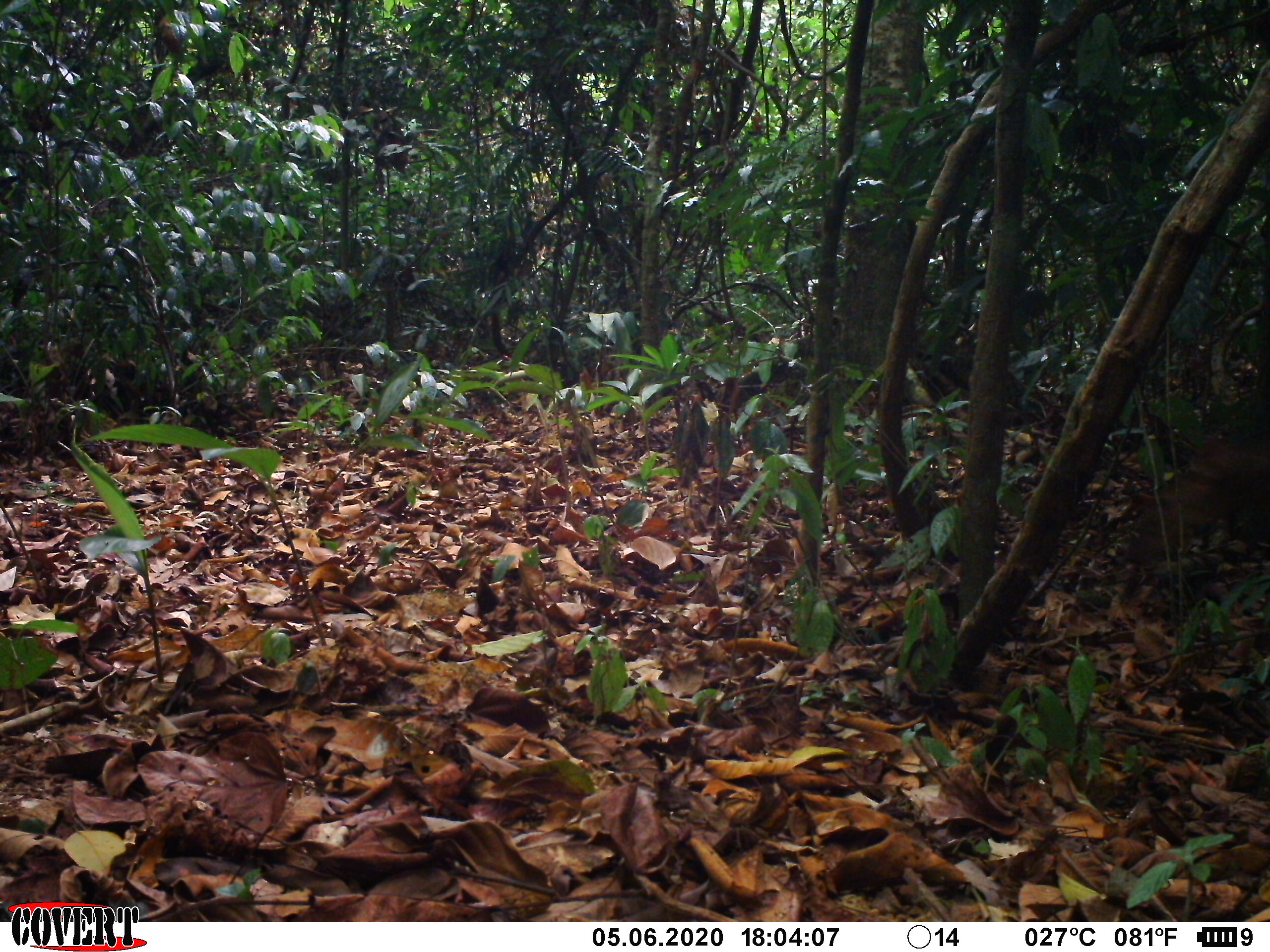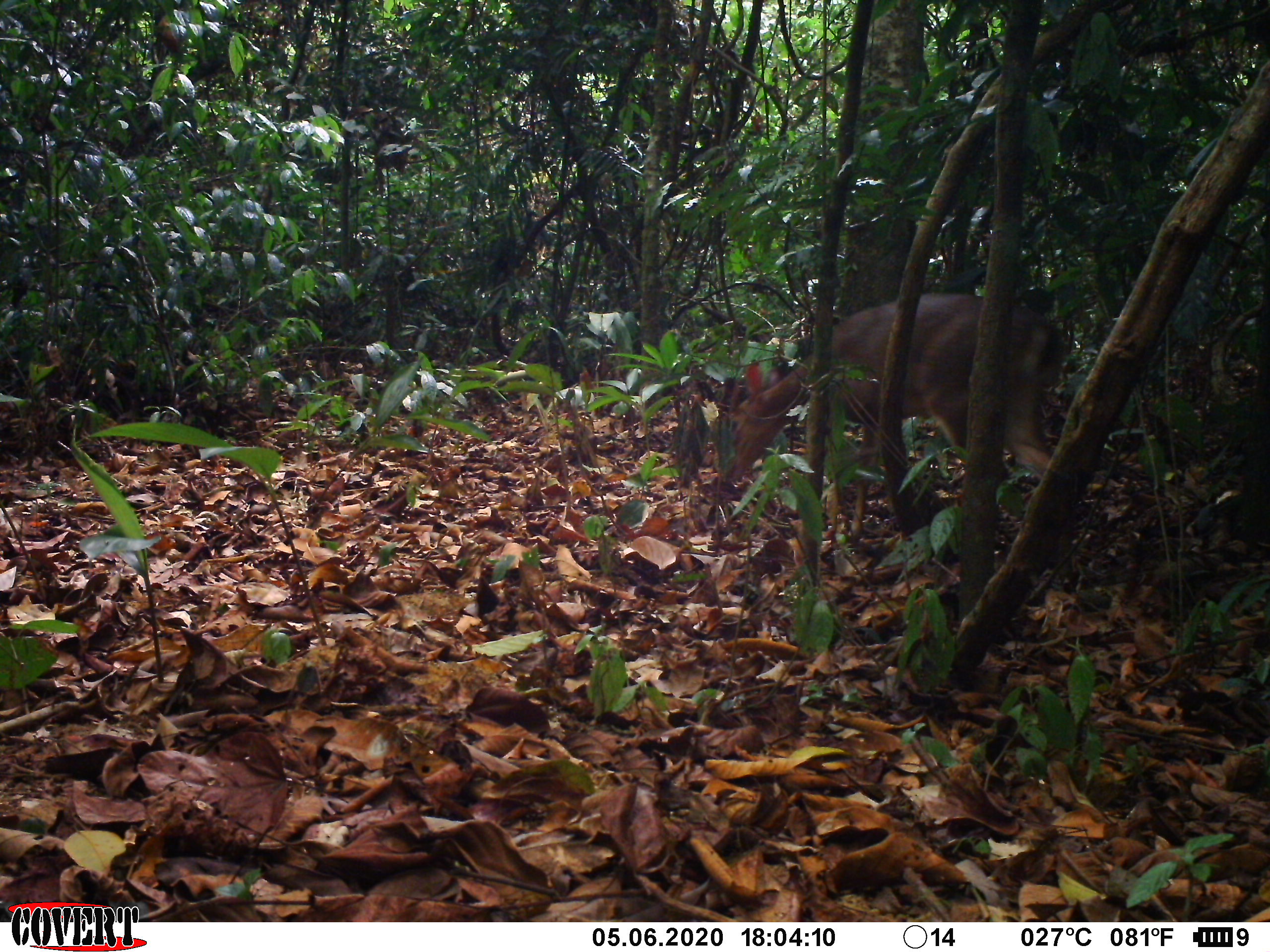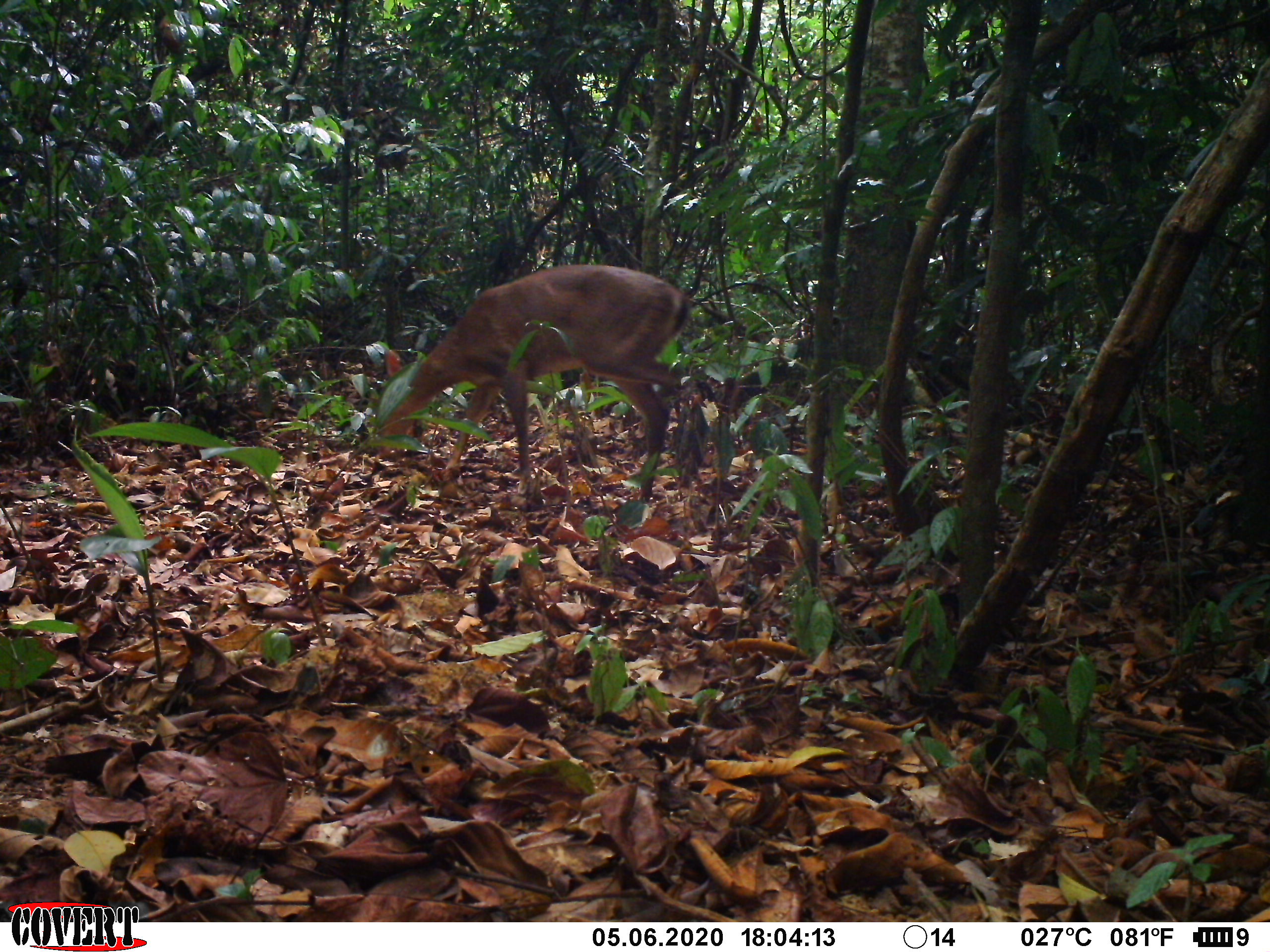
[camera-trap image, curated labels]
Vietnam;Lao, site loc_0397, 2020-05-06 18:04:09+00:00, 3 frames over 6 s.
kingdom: Animalia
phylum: Chordata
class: Mammalia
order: Artiodactyla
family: Cervidae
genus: Muntiacus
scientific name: Muntiacus vuquangensis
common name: large-antlered muntjac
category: large antlered muntjac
Large antlered muntjac (large-antlered muntjac) (Muntiacus vuquangensis). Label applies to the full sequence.